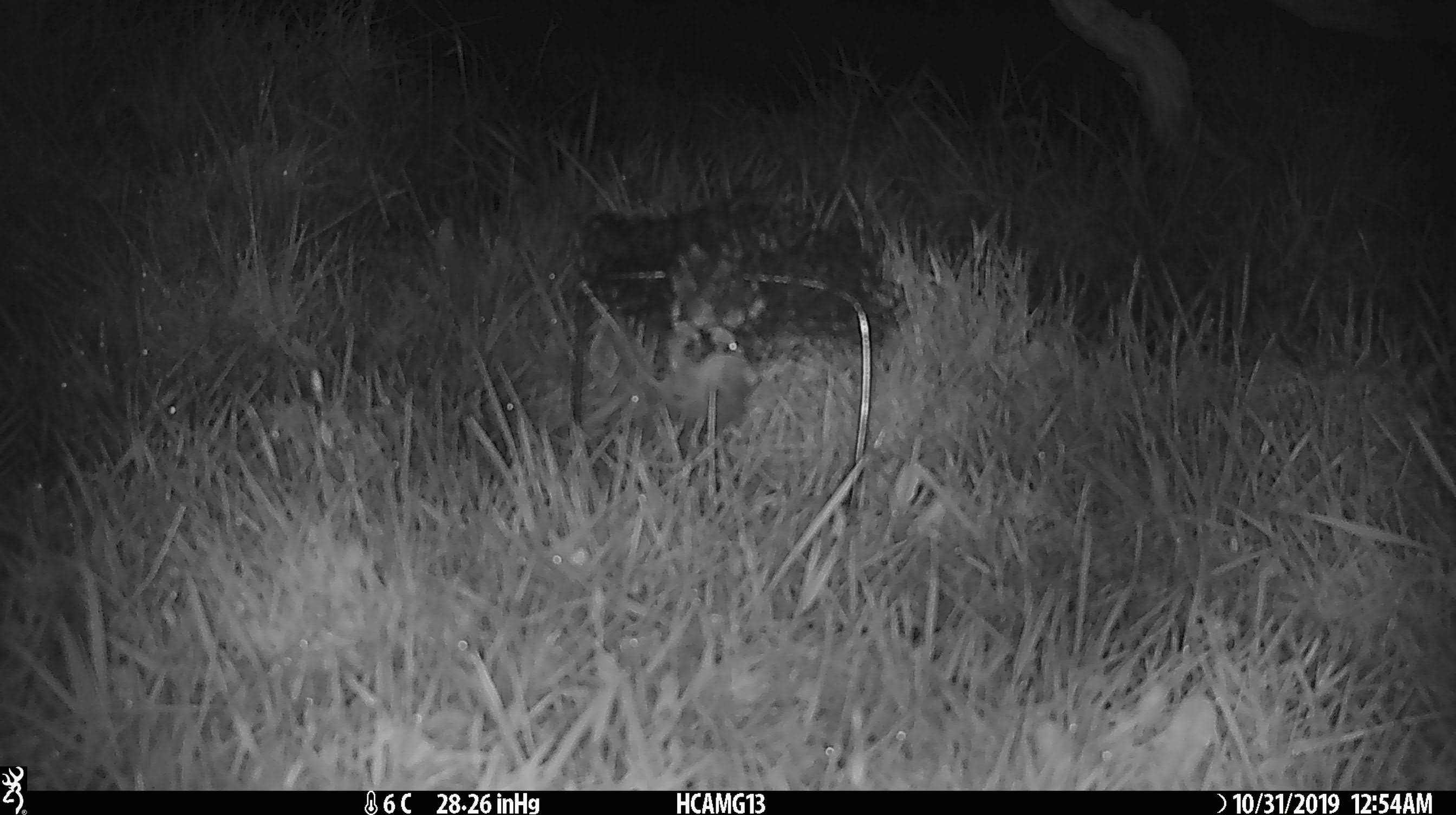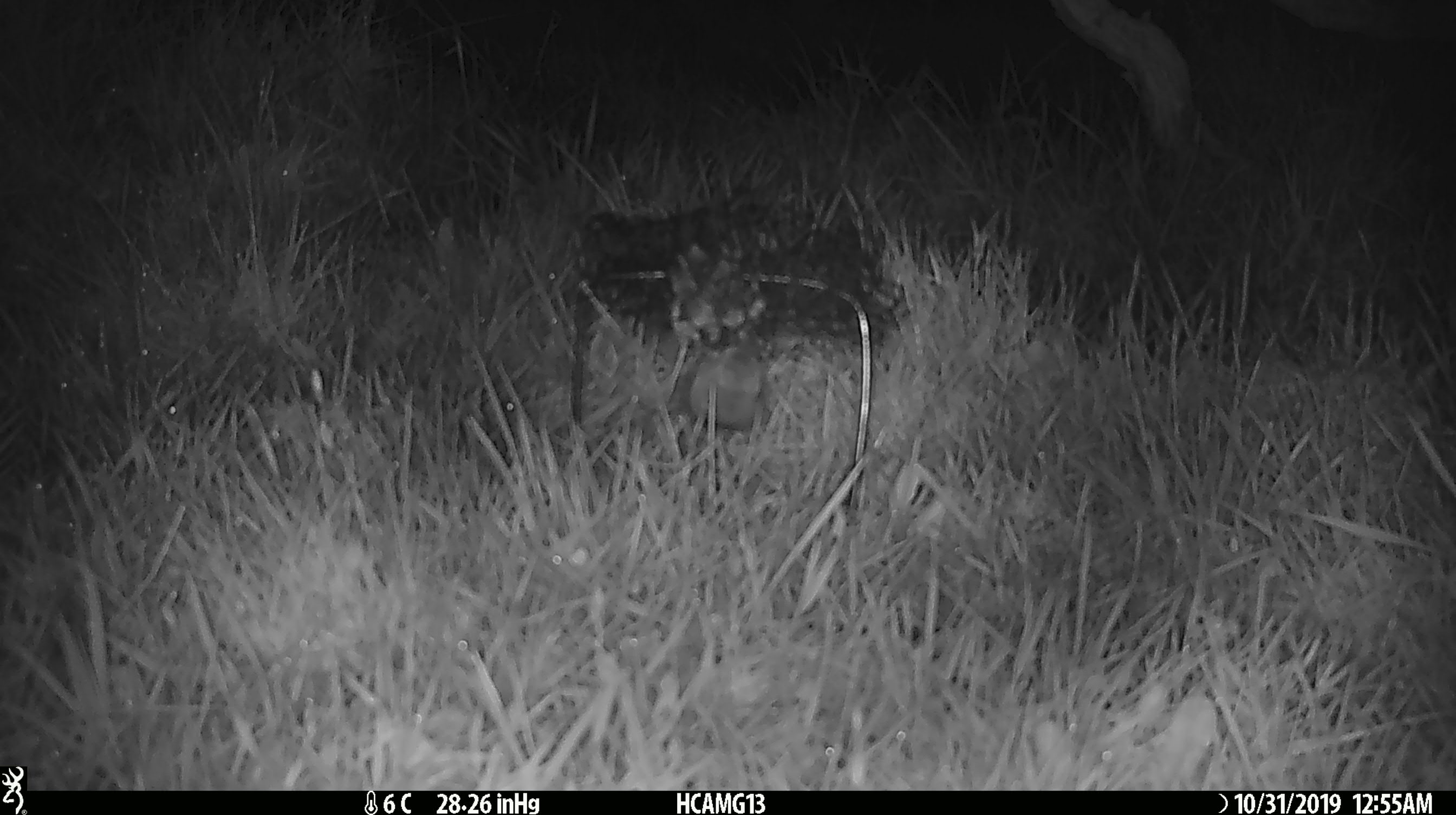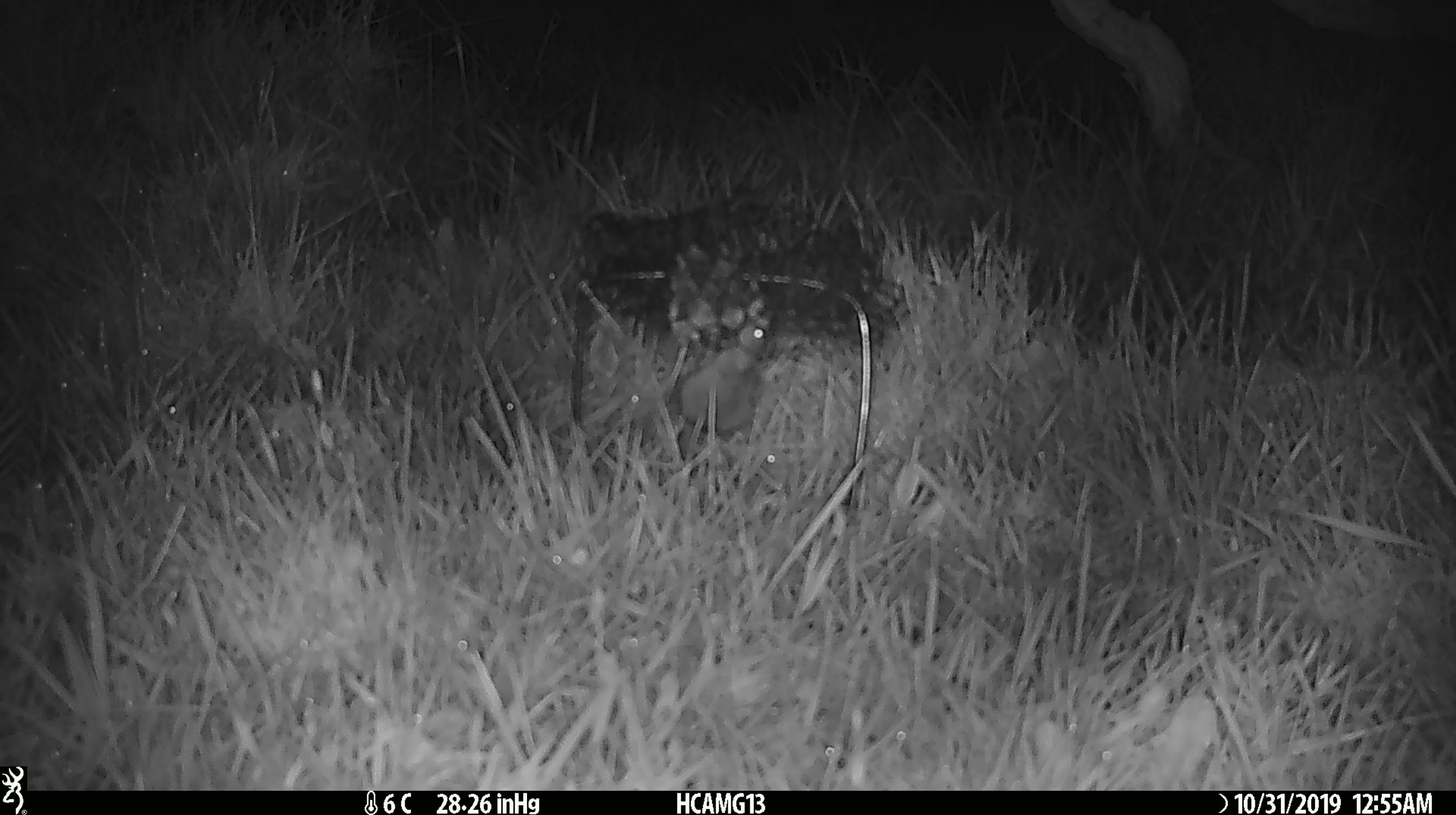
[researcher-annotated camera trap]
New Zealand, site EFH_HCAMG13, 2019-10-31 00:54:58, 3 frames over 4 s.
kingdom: Animalia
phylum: Chordata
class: Mammalia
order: Rodentia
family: Muridae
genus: Mus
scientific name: Mus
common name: mouse